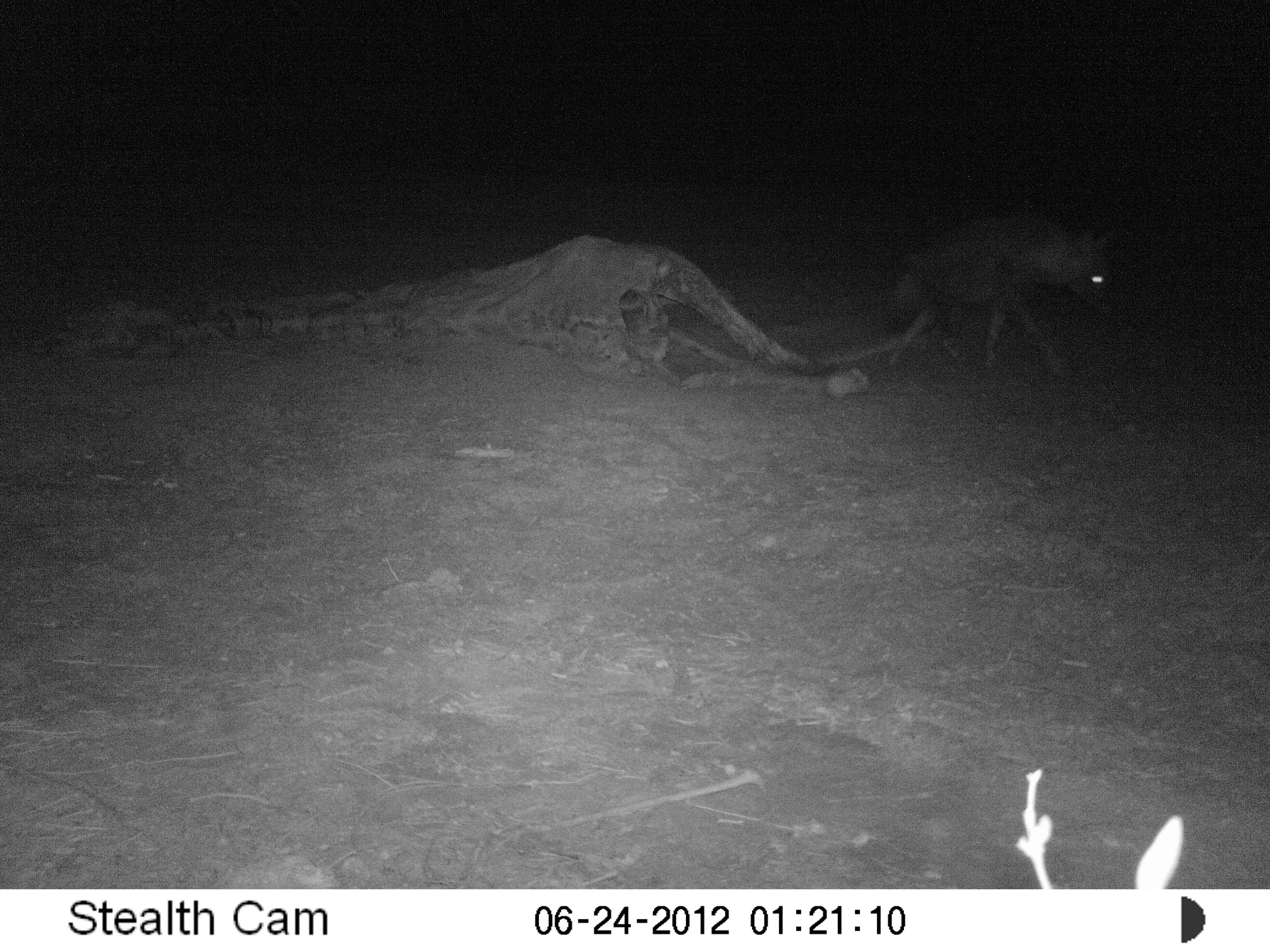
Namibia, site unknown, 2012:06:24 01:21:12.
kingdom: Animalia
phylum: Chordata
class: Mammalia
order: Carnivora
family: Hyaenidae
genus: Parahyaena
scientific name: Parahyaena brunnea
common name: brown hyena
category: hyaena brunnea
Hyaena brunnea (brown hyena) (Parahyaena brunnea).